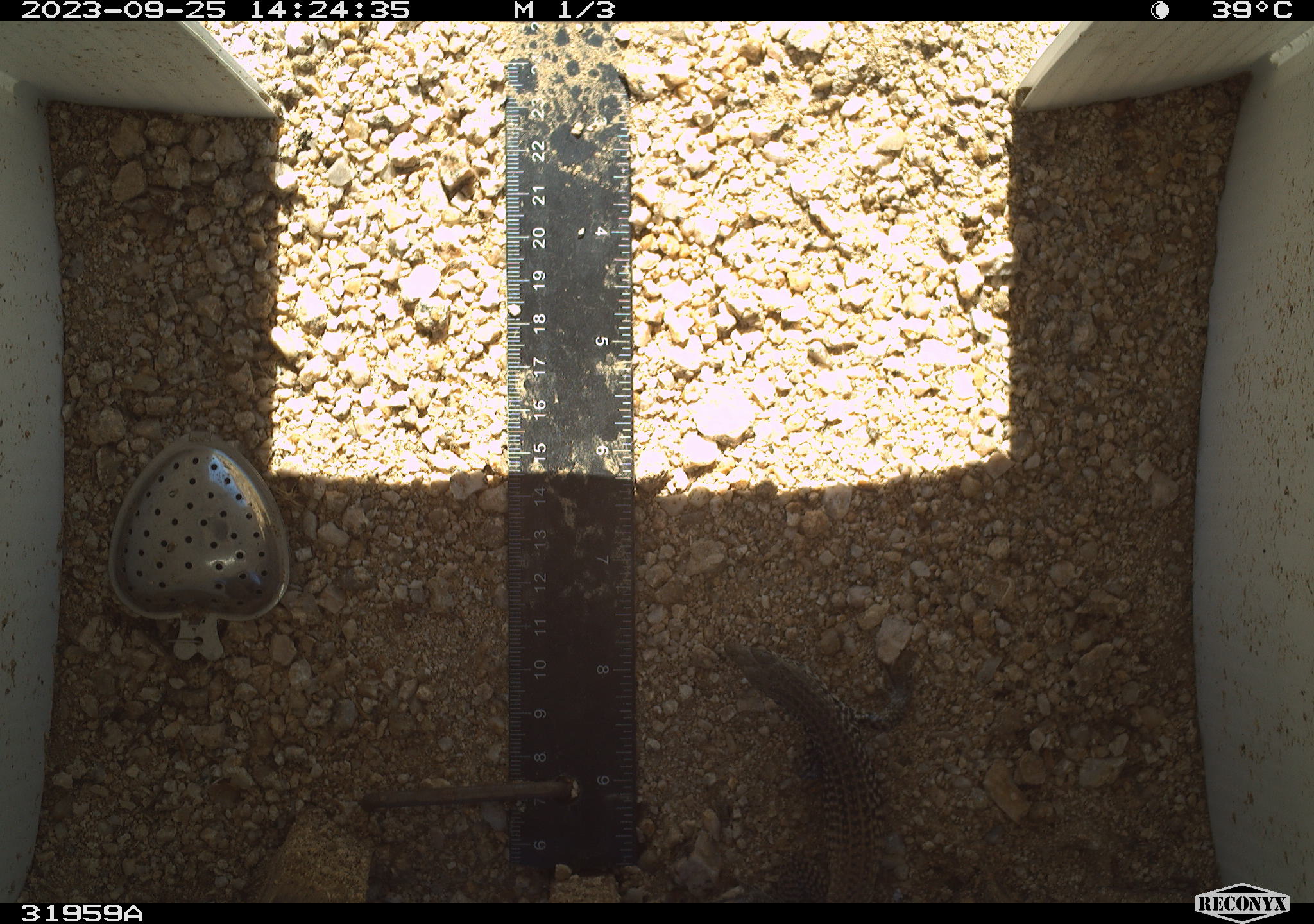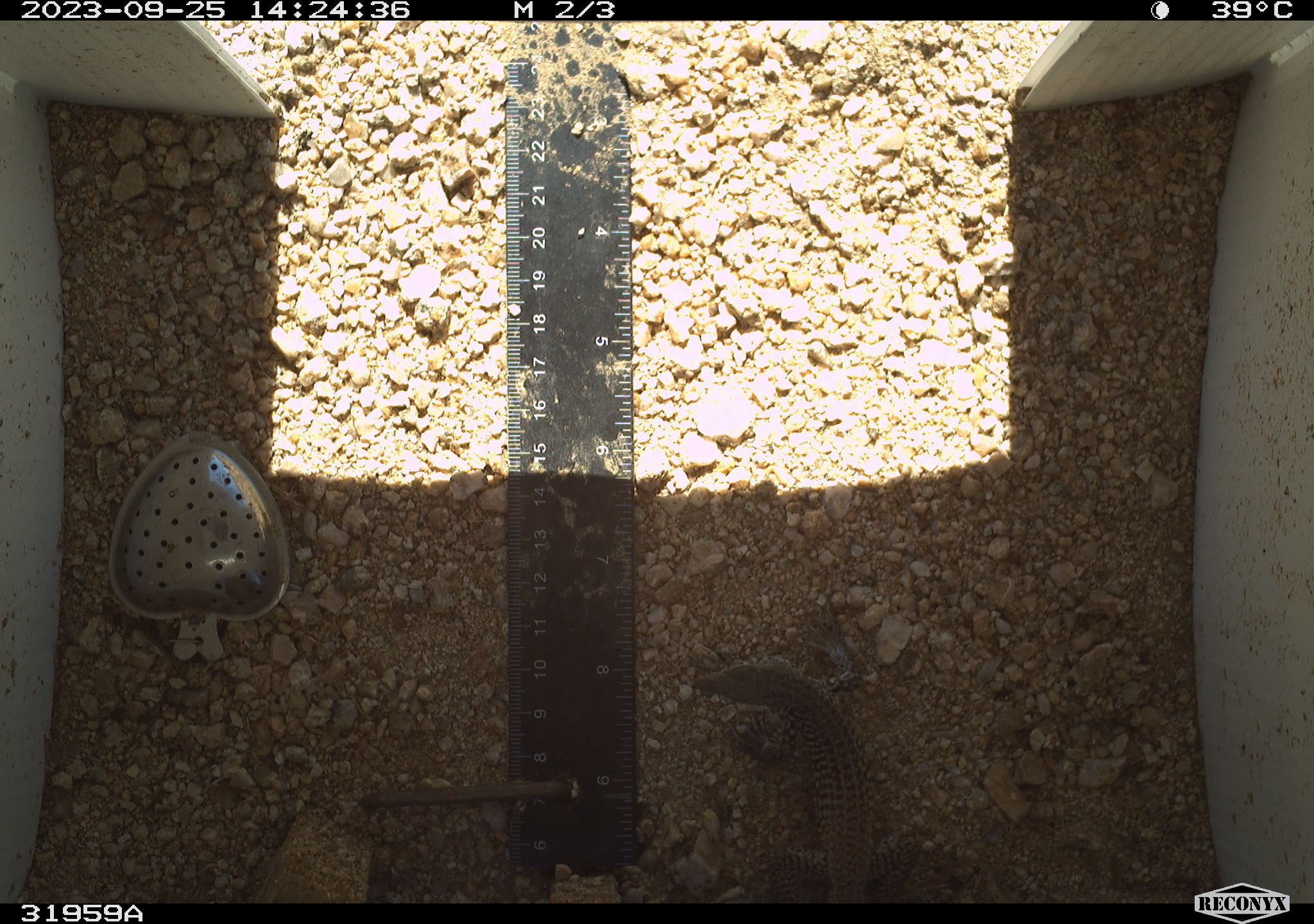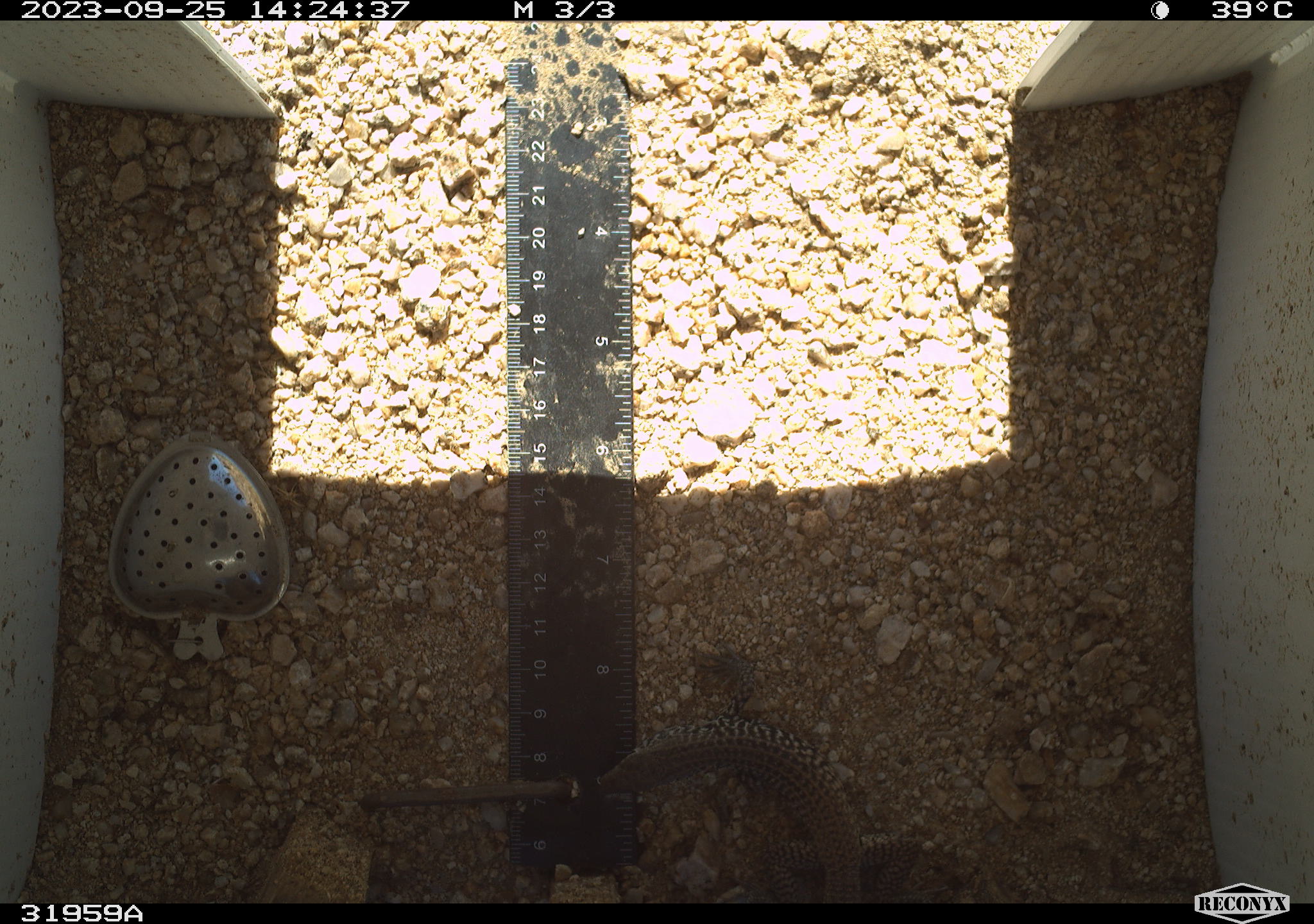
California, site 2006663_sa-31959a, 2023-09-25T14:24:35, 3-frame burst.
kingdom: Animalia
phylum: Chordata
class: Reptilia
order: Squamata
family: Teiidae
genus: Aspidoscelis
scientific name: Aspidoscelis tigris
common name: western whiptail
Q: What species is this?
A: Western whiptail (Aspidoscelis tigris).